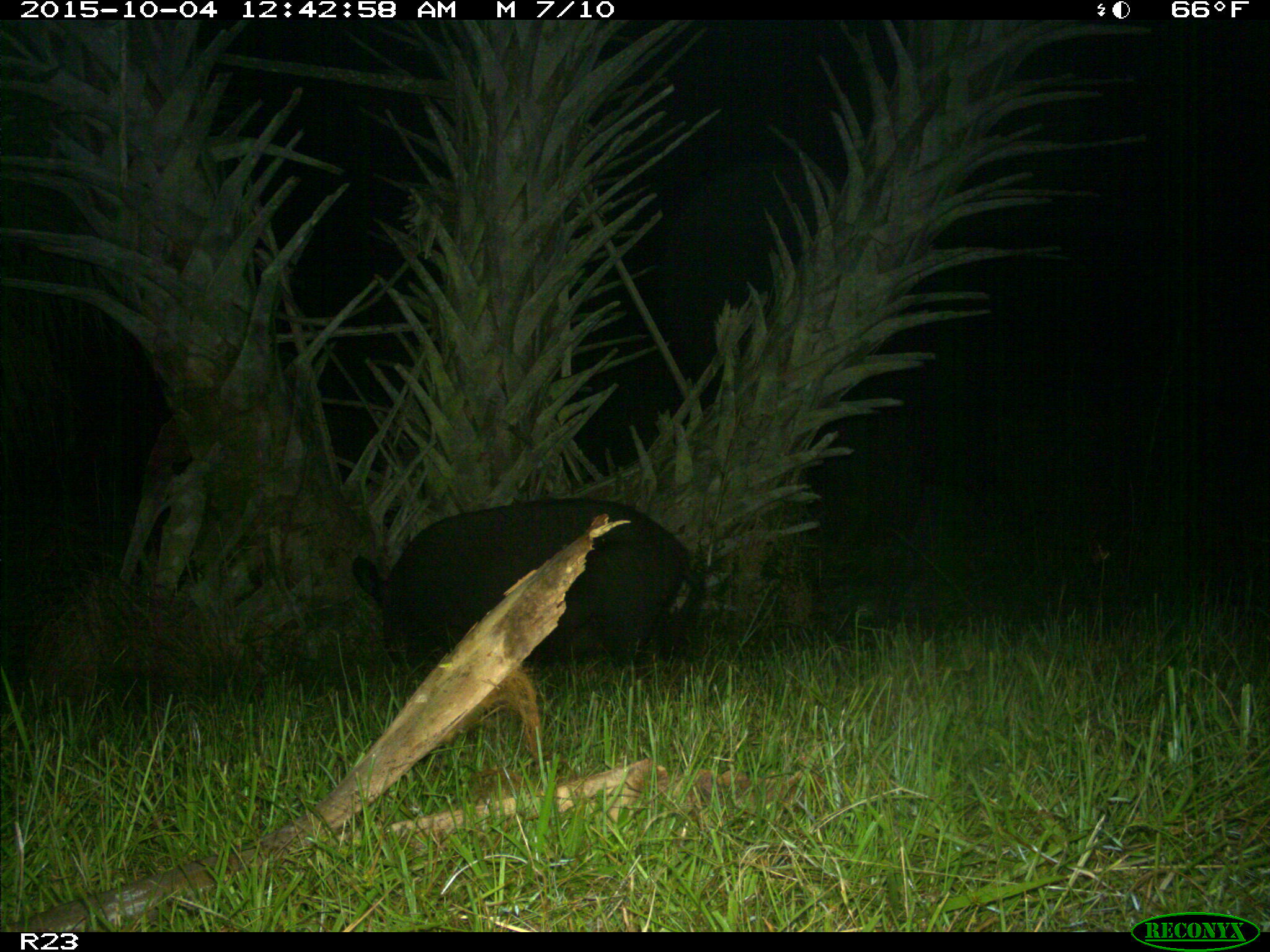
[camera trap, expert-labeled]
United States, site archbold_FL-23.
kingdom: Animalia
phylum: Chordata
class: Mammalia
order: Artiodactyla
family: Suidae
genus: Sus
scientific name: Sus scrofa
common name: wild boar